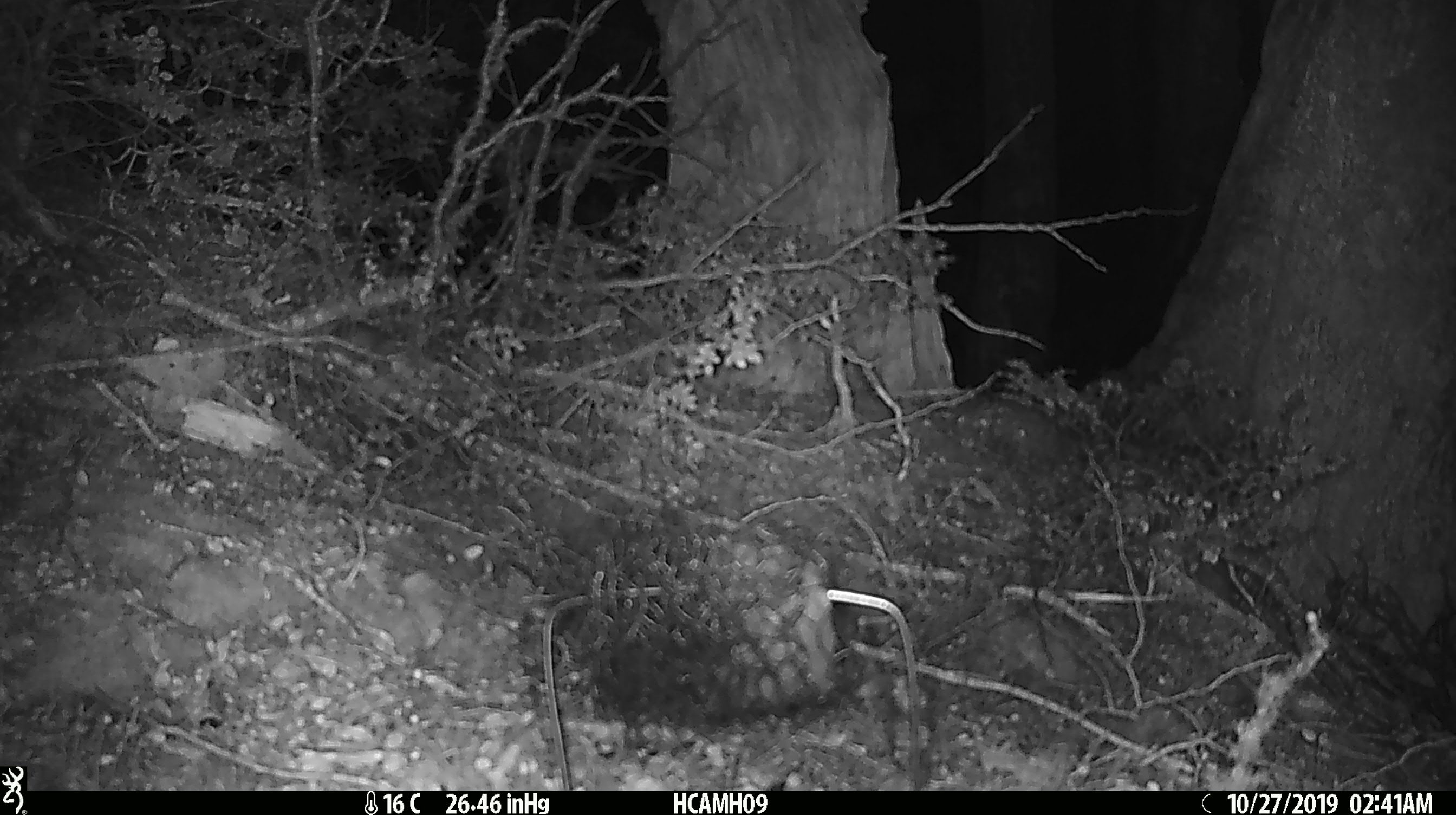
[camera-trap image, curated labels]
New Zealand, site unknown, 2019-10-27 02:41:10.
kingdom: Animalia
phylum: Chordata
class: Mammalia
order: Rodentia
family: Muridae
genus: Mus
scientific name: Mus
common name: mouse